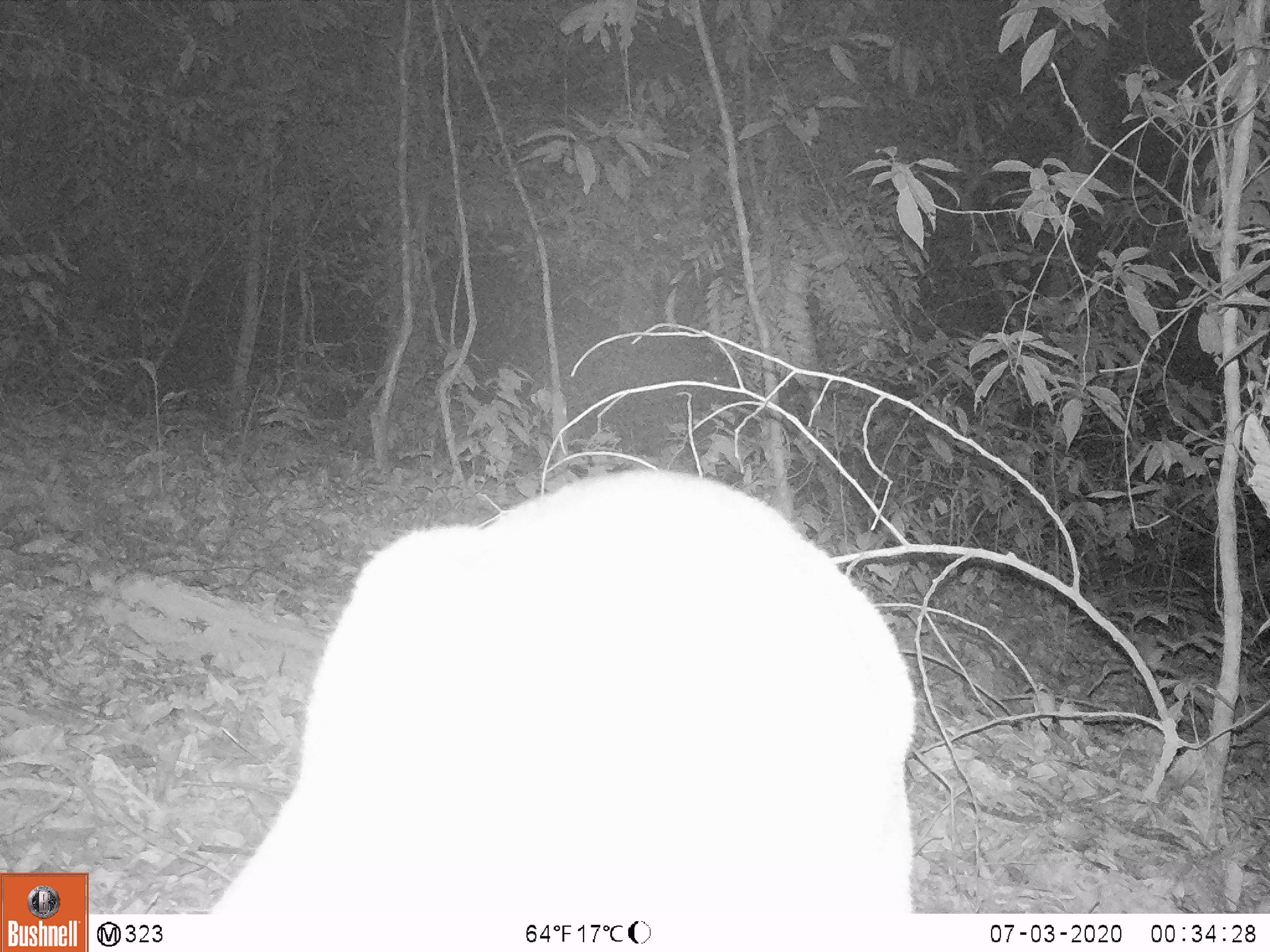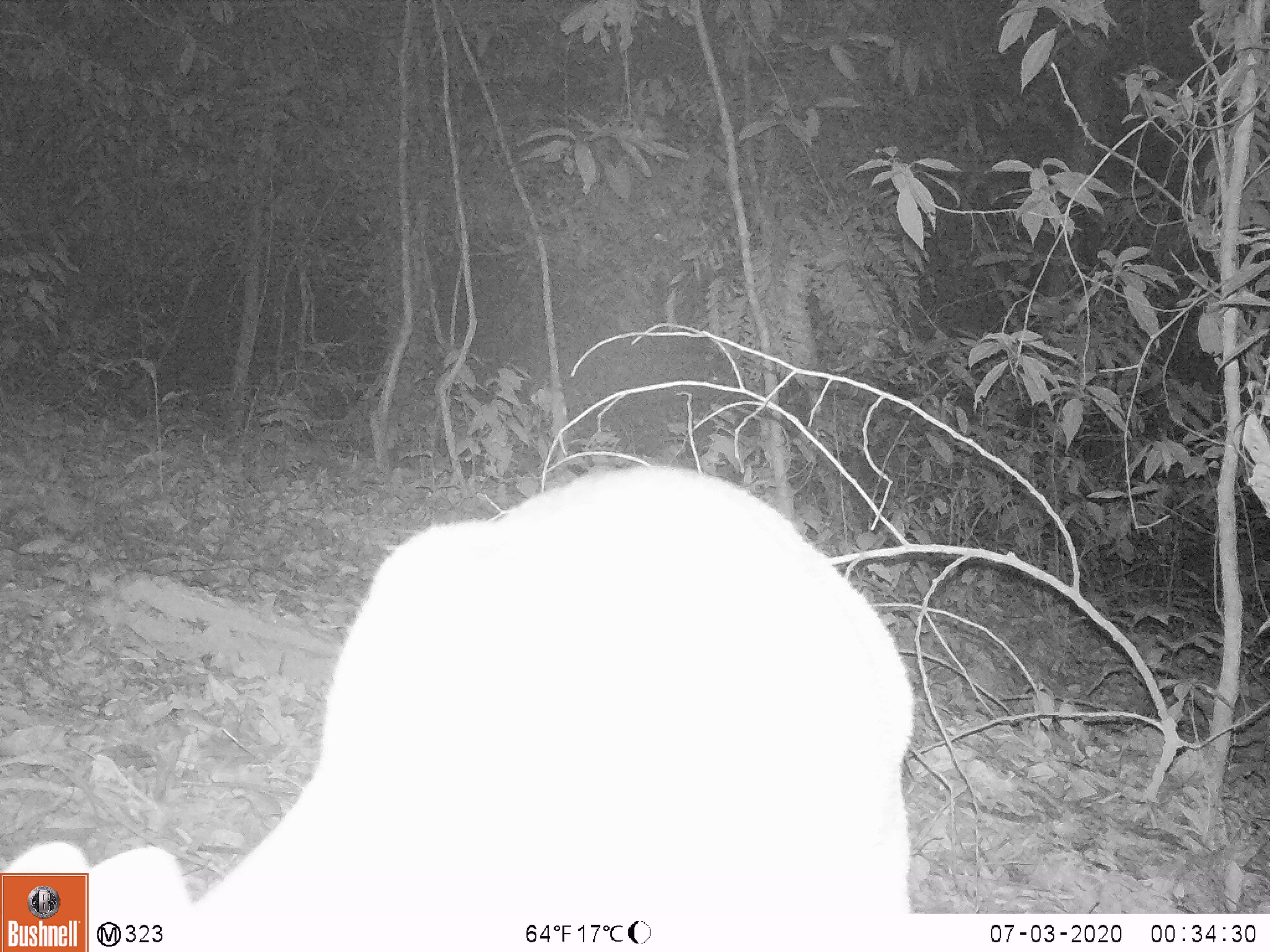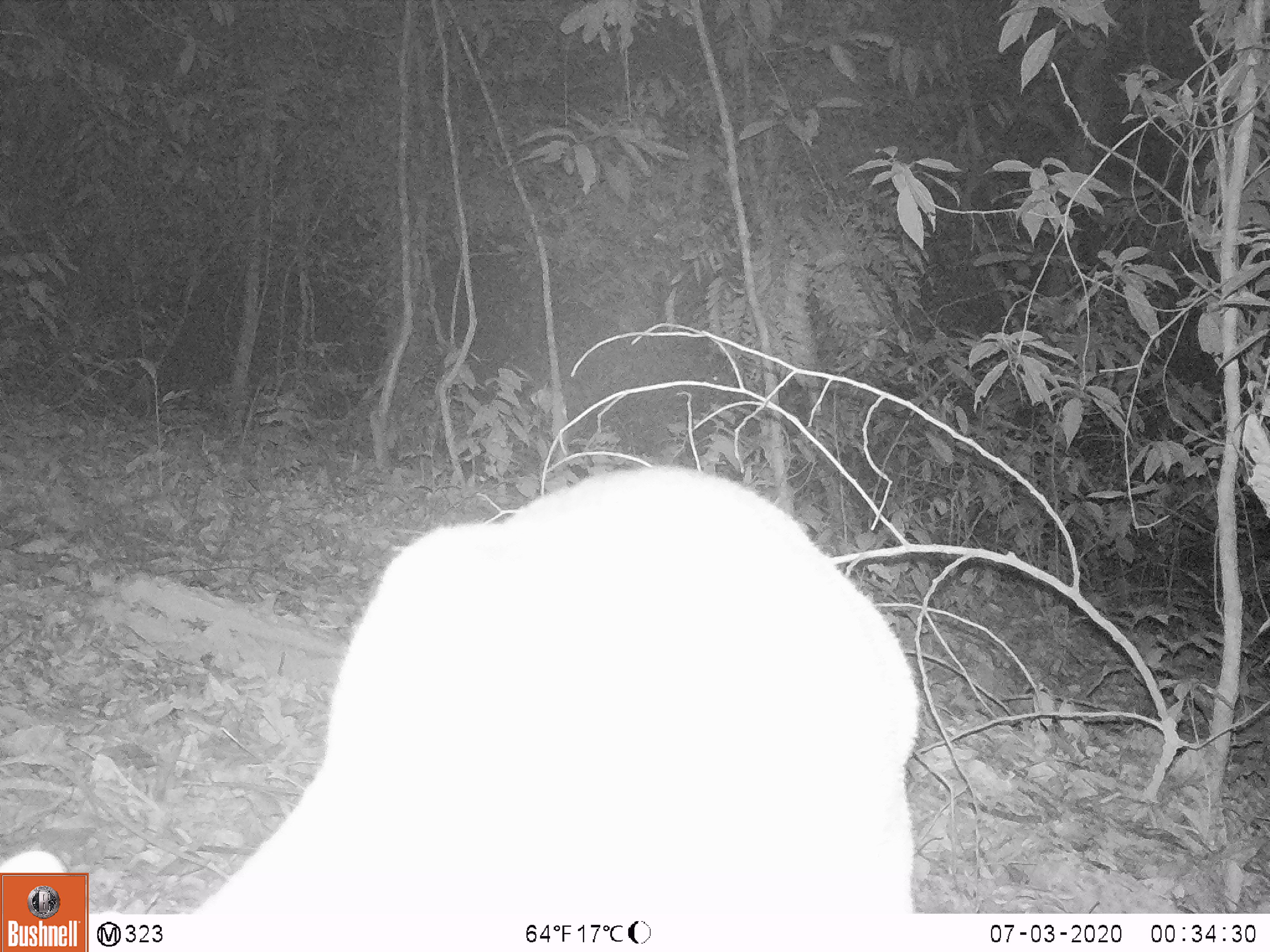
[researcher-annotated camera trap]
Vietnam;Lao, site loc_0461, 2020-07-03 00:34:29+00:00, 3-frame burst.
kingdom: Animalia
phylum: Chordata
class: Mammalia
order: Artiodactyla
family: Cervidae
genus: Muntiacus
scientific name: Muntiacus vuquangensis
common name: large-antlered muntjac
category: large antlered muntjac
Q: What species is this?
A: Large antlered muntjac (large-antlered muntjac) (Muntiacus vuquangensis).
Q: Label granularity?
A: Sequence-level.